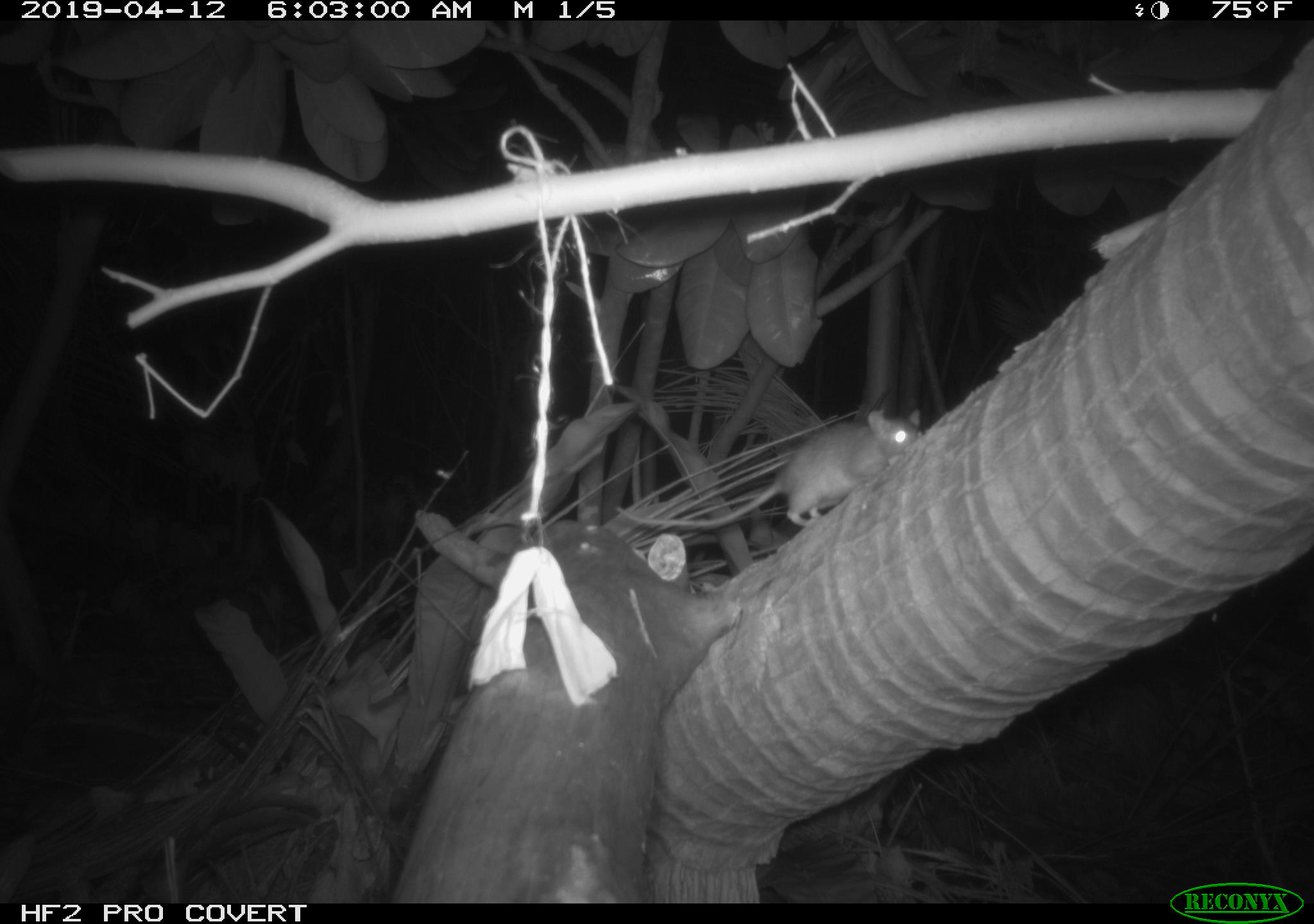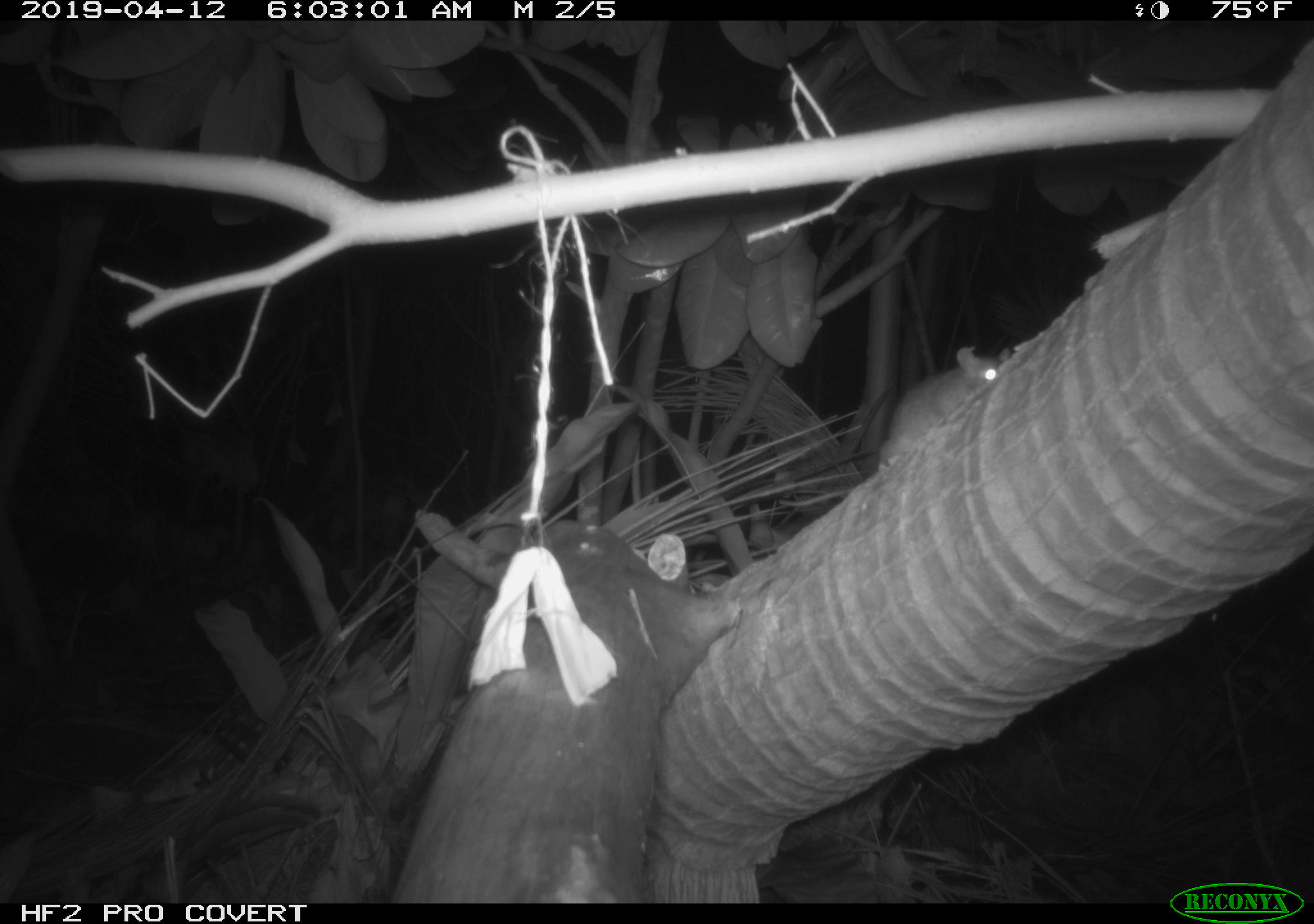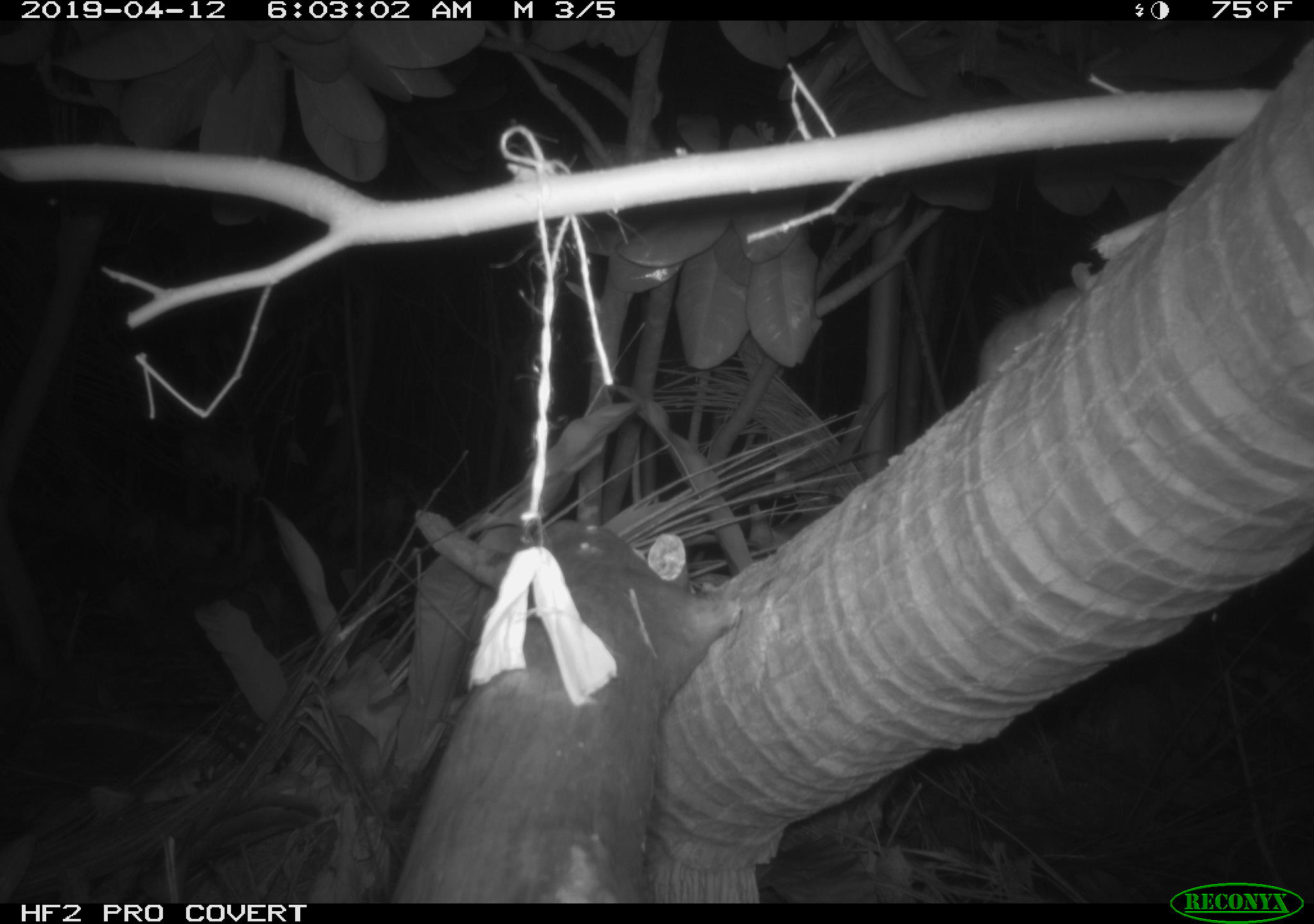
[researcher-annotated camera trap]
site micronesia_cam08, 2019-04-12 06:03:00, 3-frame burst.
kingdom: Animalia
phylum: Chordata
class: Mammalia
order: Rodentia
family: Muridae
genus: Rattus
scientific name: Rattus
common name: rat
Rat (Rattus).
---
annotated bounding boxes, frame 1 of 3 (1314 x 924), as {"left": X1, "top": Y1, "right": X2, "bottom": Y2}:
rat: {"left": 658, "top": 404, "right": 919, "bottom": 538}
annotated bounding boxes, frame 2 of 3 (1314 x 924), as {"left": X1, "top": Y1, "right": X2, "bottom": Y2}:
rat: {"left": 868, "top": 345, "right": 1013, "bottom": 481}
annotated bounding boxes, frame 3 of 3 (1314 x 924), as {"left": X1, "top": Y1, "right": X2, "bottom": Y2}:
rat: {"left": 977, "top": 259, "right": 1112, "bottom": 388}